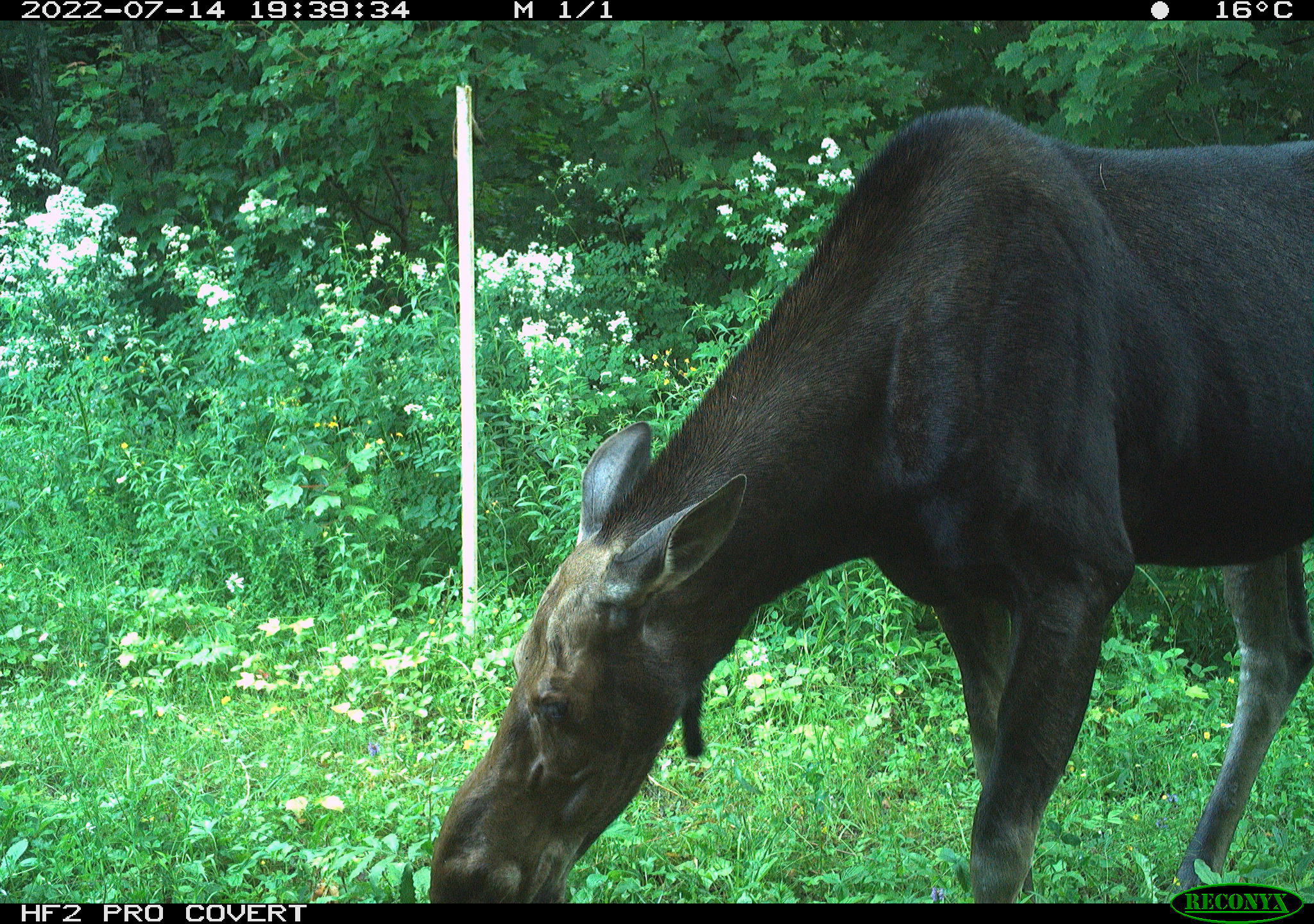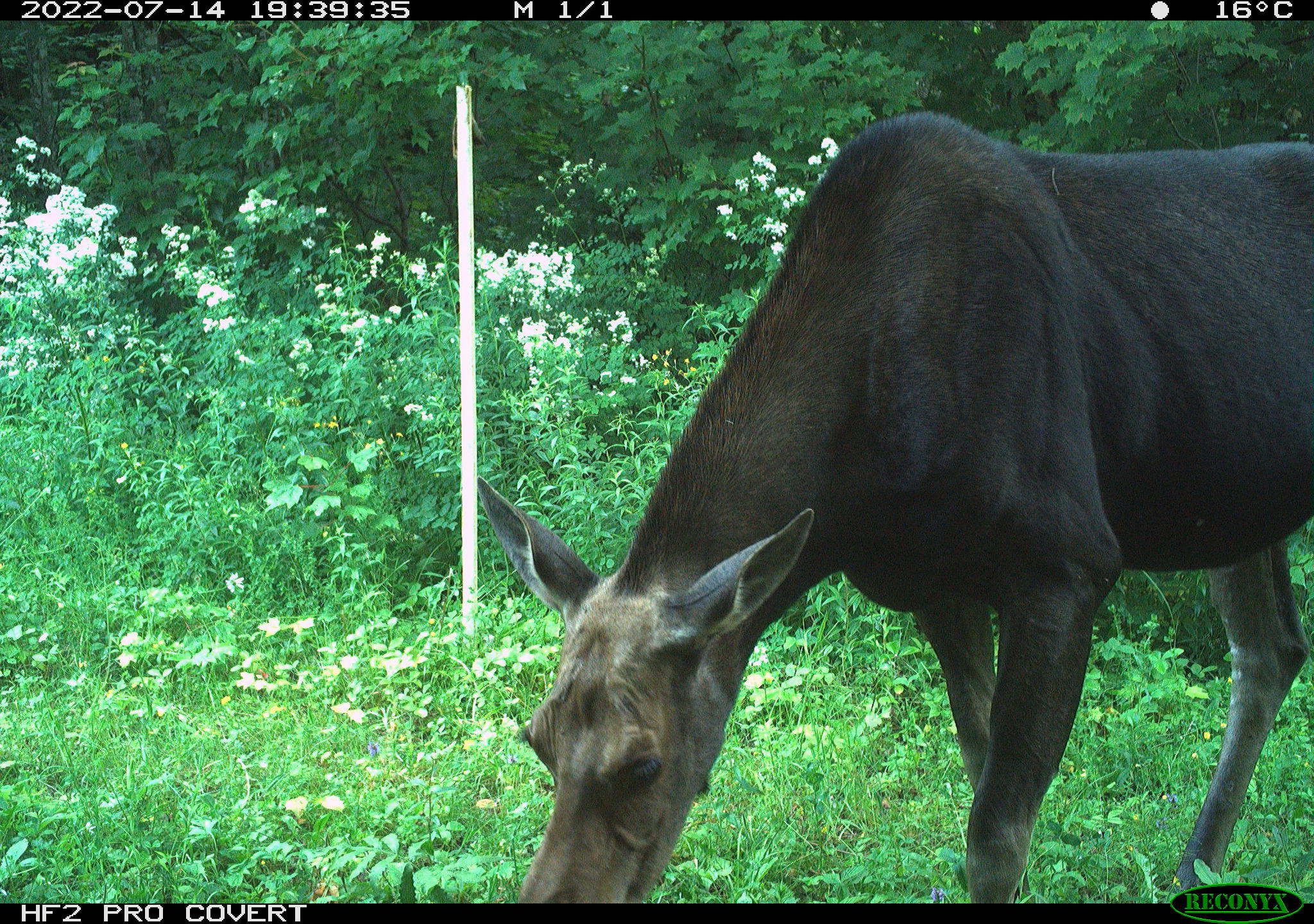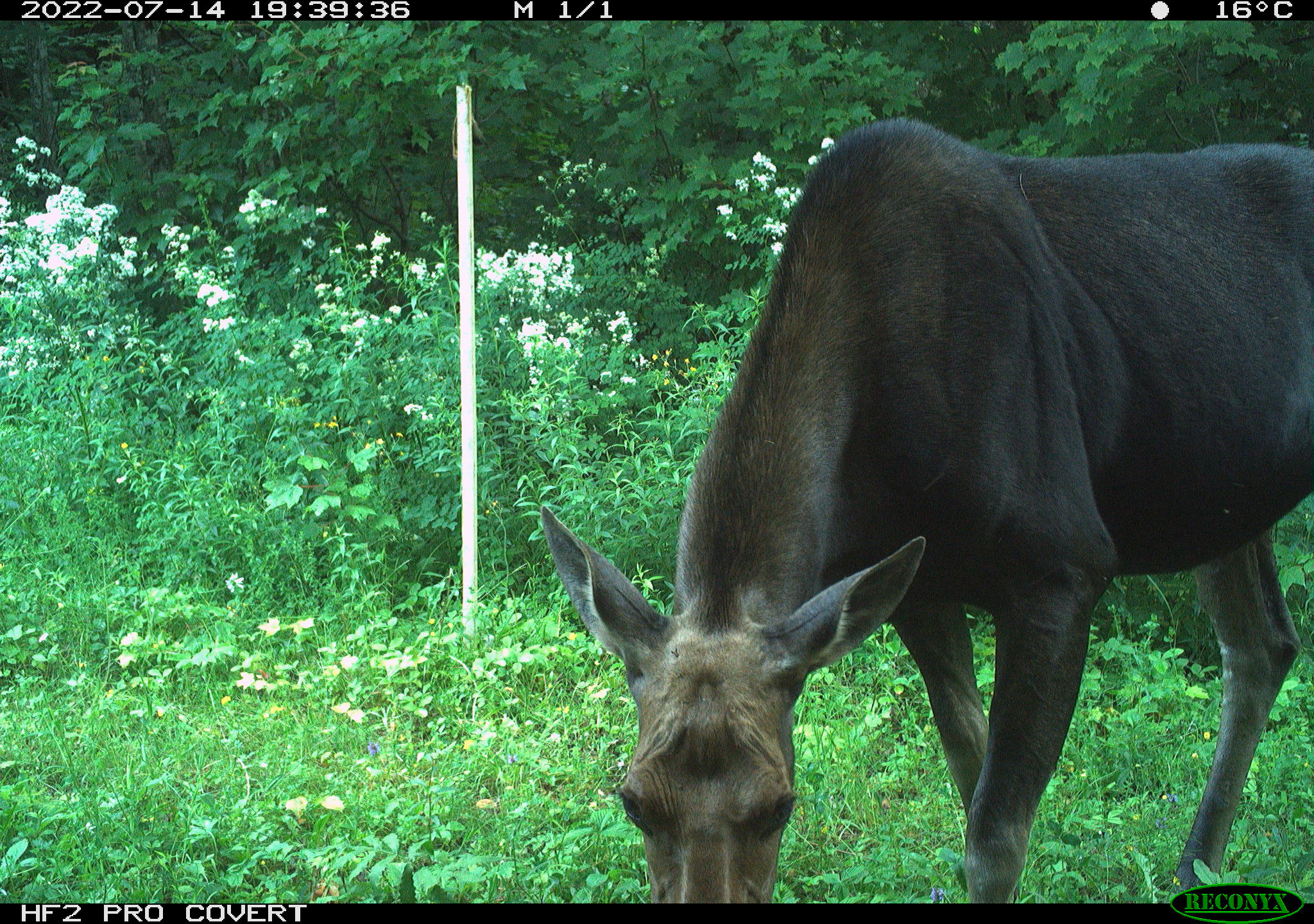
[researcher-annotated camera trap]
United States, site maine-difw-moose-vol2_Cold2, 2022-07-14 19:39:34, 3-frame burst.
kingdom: Animalia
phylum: Chordata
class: Mammalia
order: Artiodactyla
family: Cervidae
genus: Alces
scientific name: Alces alces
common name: moose